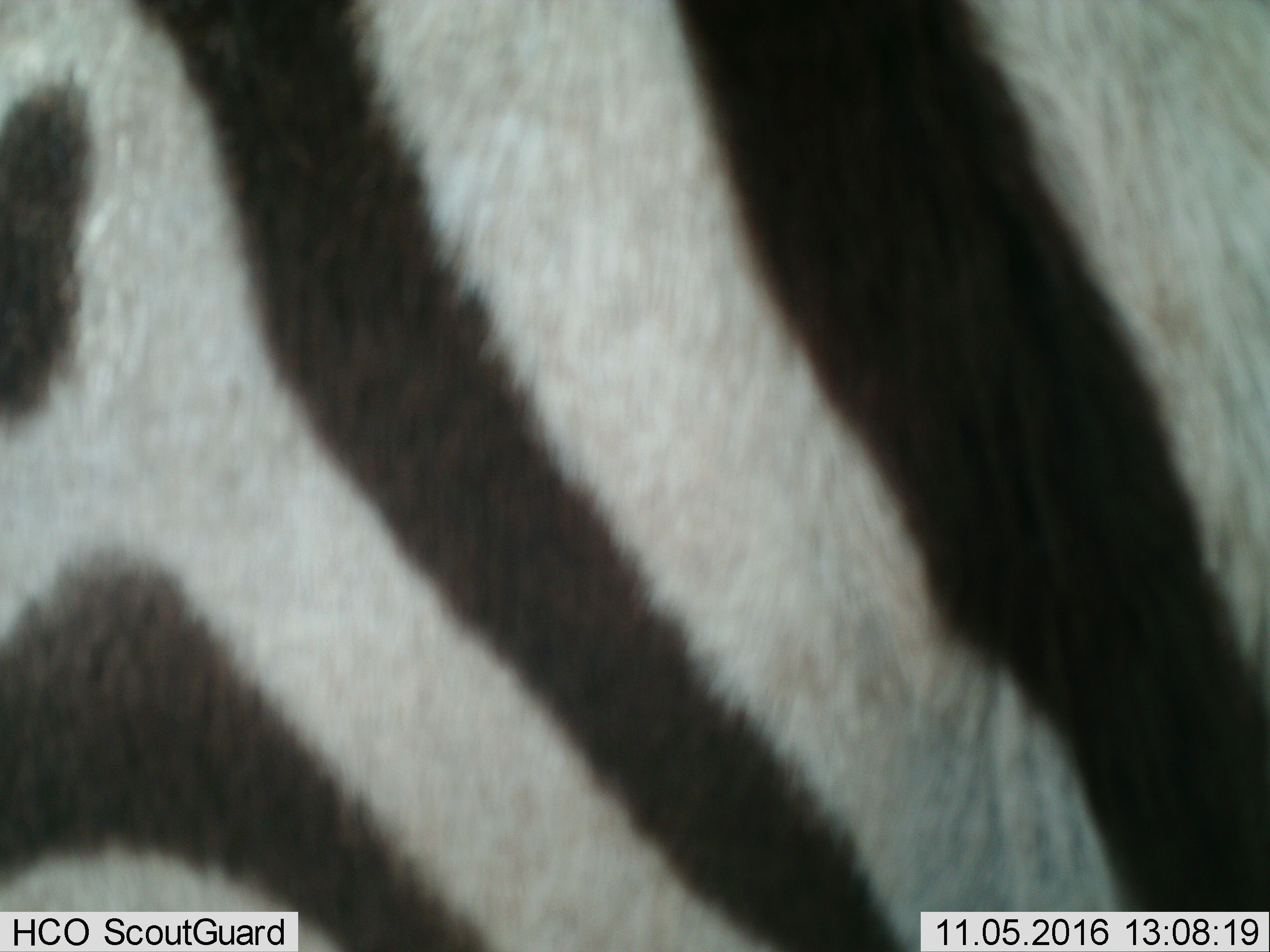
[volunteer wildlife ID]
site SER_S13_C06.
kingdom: Animalia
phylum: Chordata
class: Mammalia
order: Perissodactyla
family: Equidae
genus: Equus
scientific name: Equus quagga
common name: plains zebra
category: zebraplains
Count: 1.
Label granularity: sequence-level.